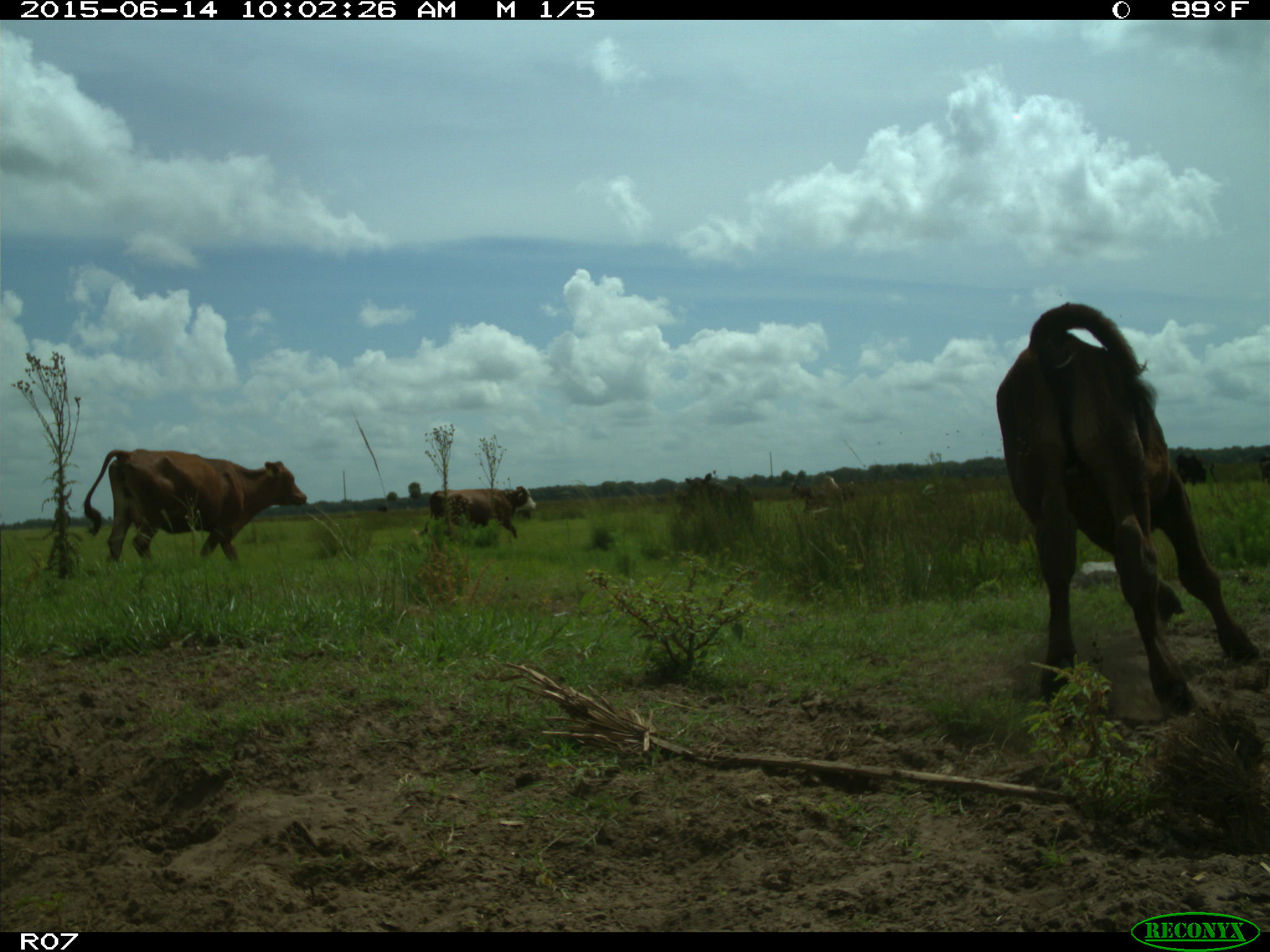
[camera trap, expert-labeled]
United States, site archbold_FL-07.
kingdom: Animalia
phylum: Chordata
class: Mammalia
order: Artiodactyla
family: Bovidae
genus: Bos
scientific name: Bos taurus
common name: domestic cow